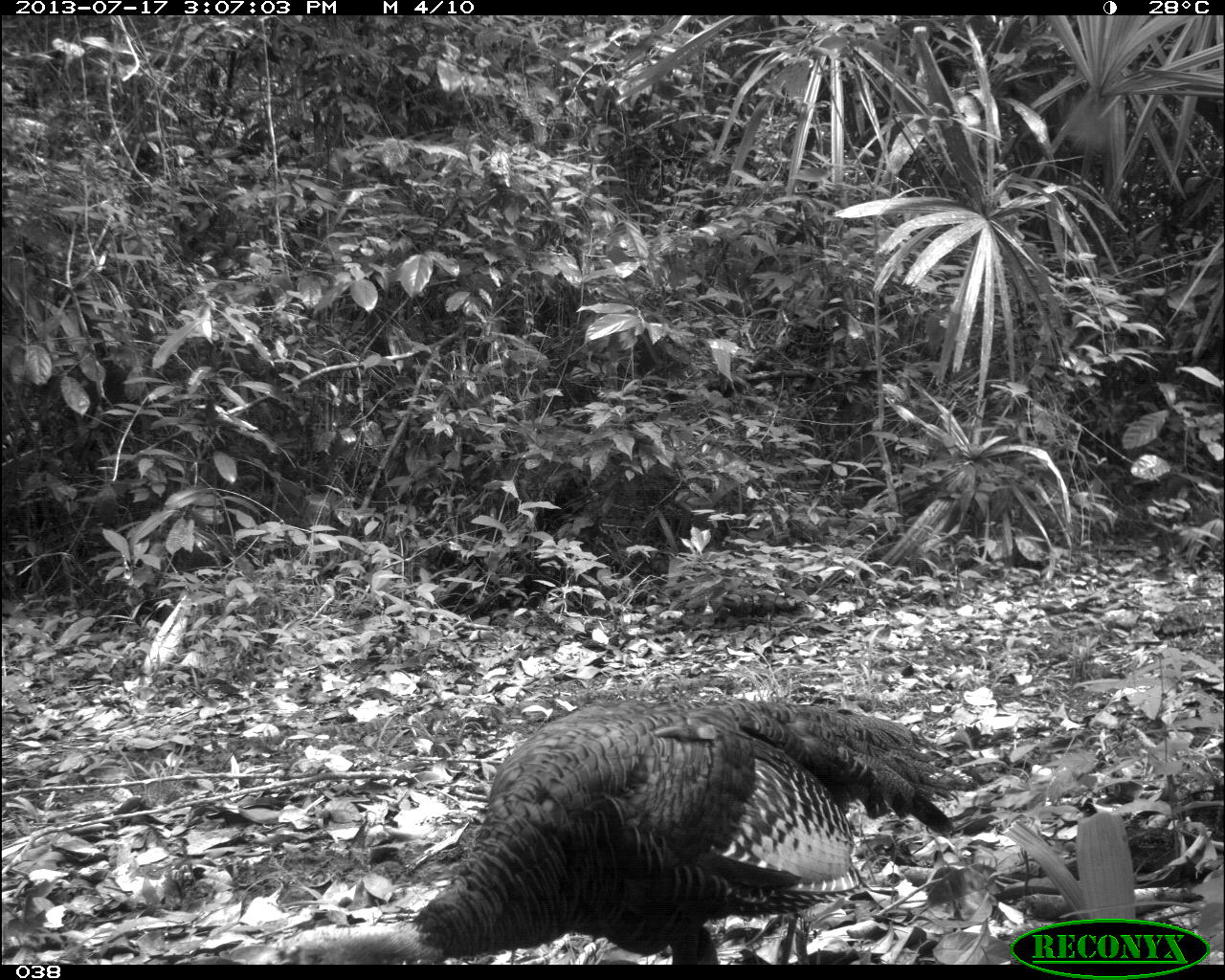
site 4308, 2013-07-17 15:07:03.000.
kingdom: Animalia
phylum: Chordata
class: Aves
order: Galliformes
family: Phasianidae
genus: Meleagris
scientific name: Meleagris ocellata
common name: ocellated turkey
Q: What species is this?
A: Meleagris ocellata (ocellated turkey).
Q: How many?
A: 1.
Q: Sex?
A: Male.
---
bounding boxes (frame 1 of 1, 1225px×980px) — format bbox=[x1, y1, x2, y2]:
meleagris ocellata: bbox=[255, 696, 970, 965]